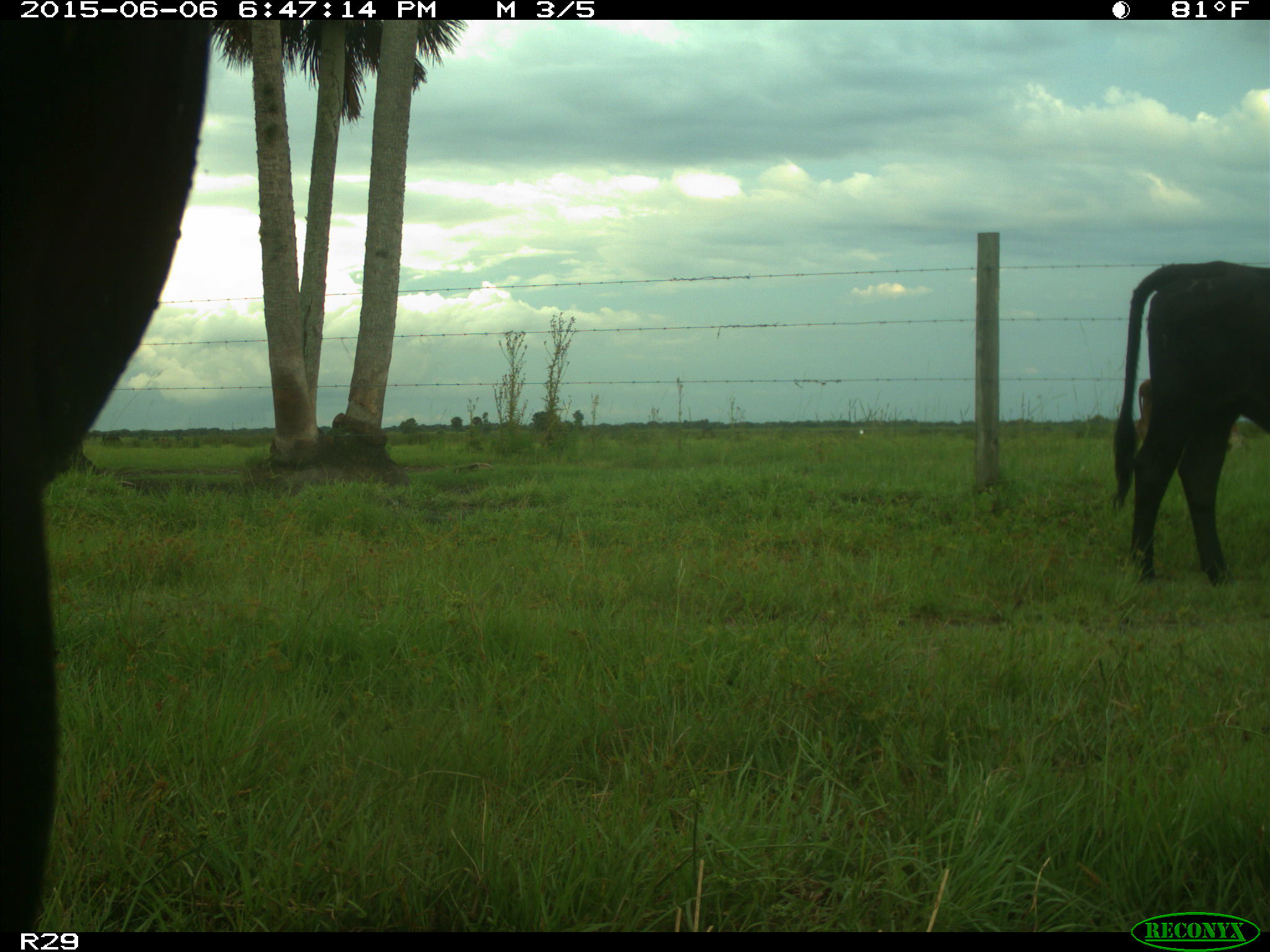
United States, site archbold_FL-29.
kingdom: Animalia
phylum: Chordata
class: Mammalia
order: Artiodactyla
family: Bovidae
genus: Bos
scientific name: Bos taurus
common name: domestic cow